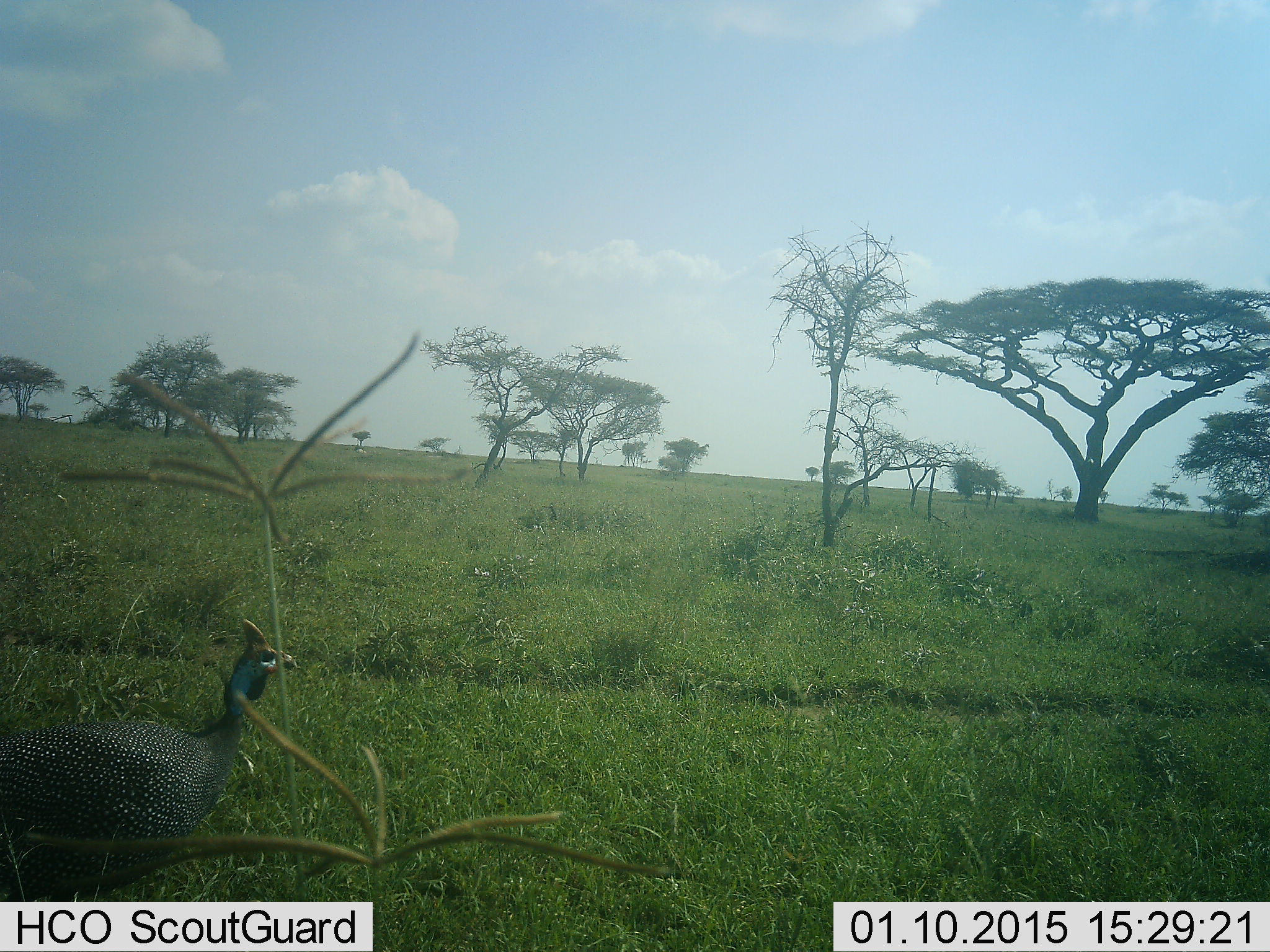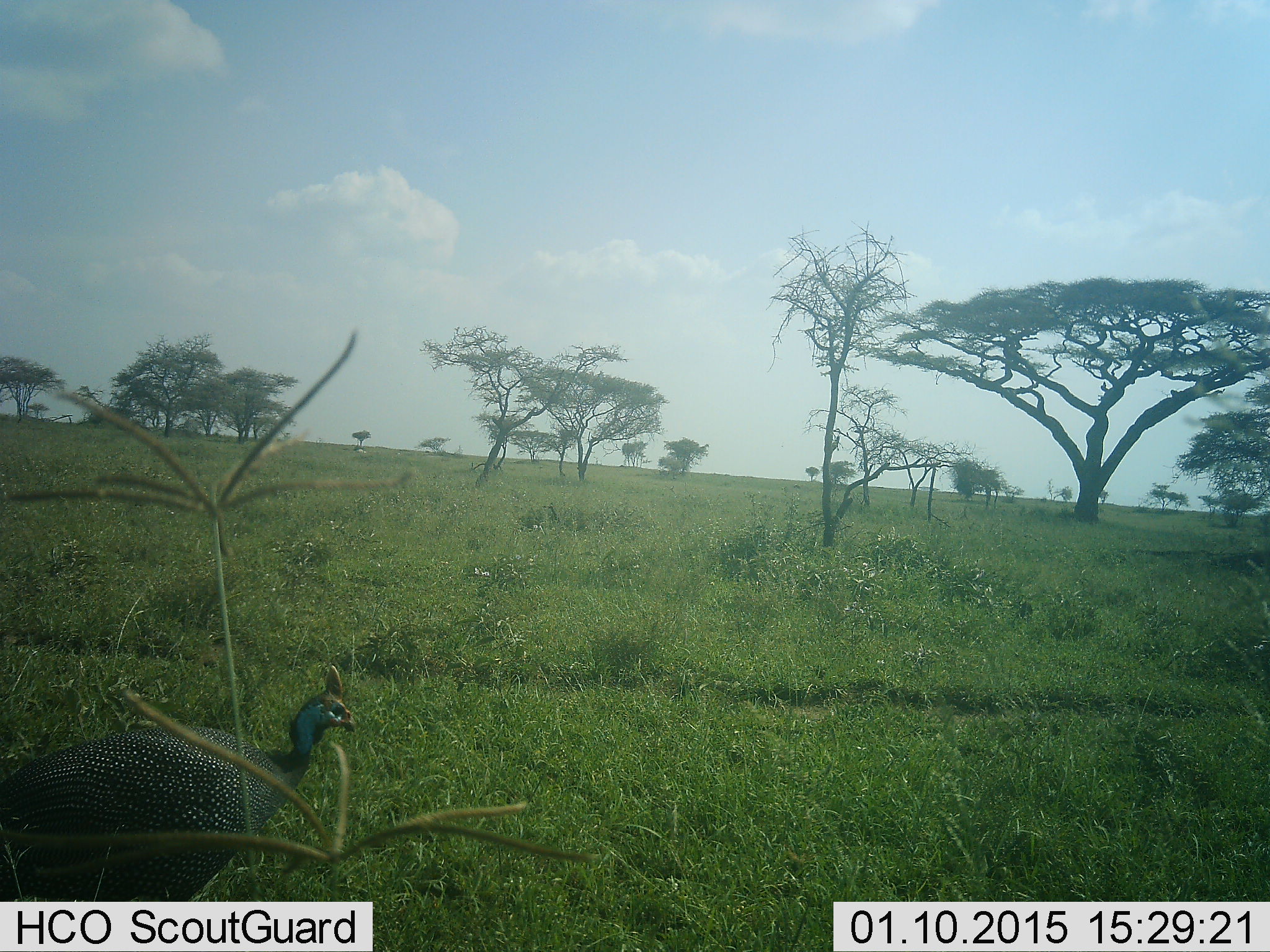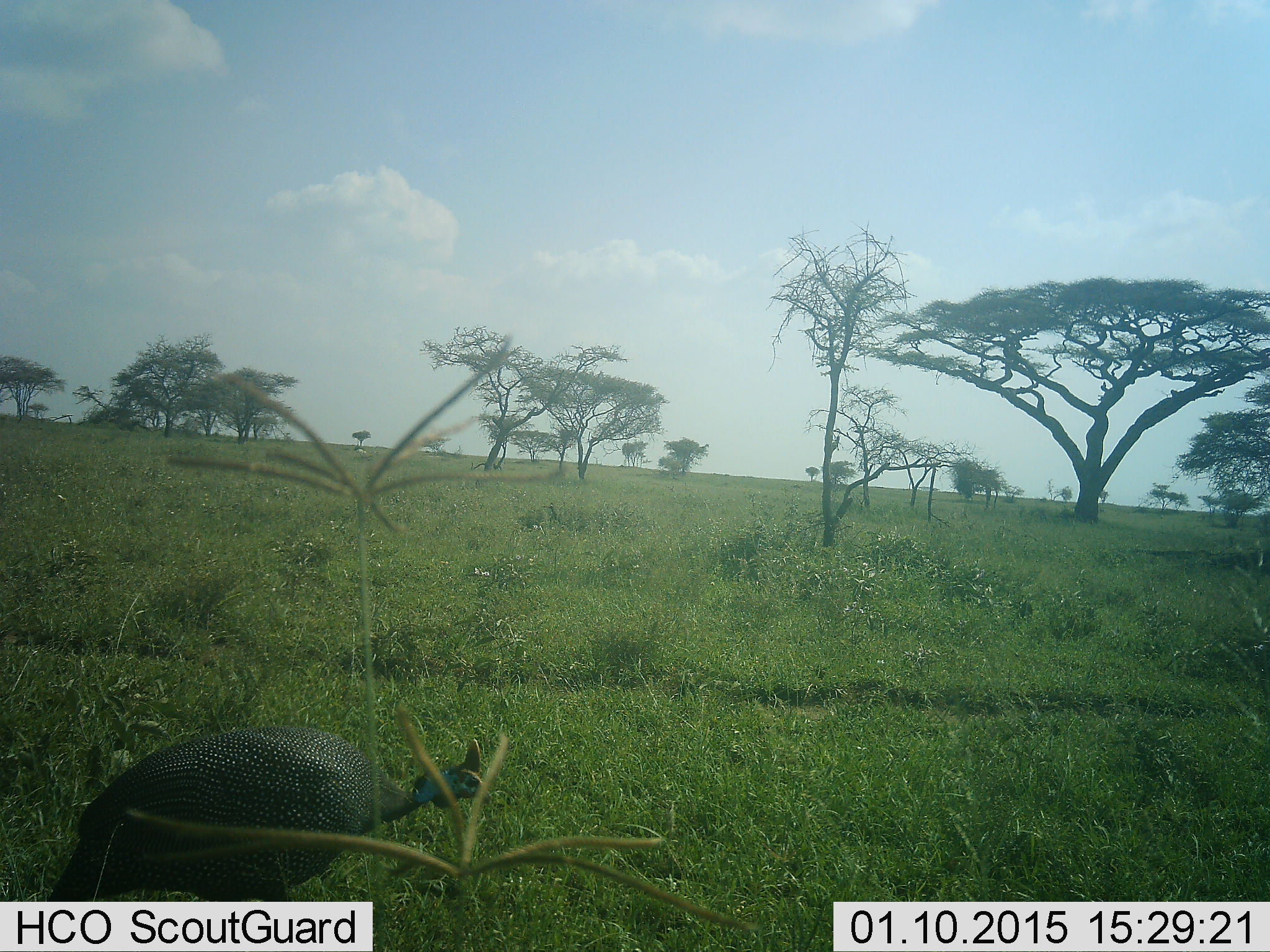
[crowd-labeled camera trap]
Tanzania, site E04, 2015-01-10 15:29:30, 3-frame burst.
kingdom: Animalia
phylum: Chordata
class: Aves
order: Galliformes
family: Numididae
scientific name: Numididae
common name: guinea fowl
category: guineafowl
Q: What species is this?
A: Guineafowl (guinea fowl) (Numididae).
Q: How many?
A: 1.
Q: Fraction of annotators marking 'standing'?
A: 11%.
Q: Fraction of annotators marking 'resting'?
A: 0%.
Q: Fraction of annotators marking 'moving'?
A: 78%.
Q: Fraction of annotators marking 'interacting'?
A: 0%.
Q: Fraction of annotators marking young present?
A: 0%.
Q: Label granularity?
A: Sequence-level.